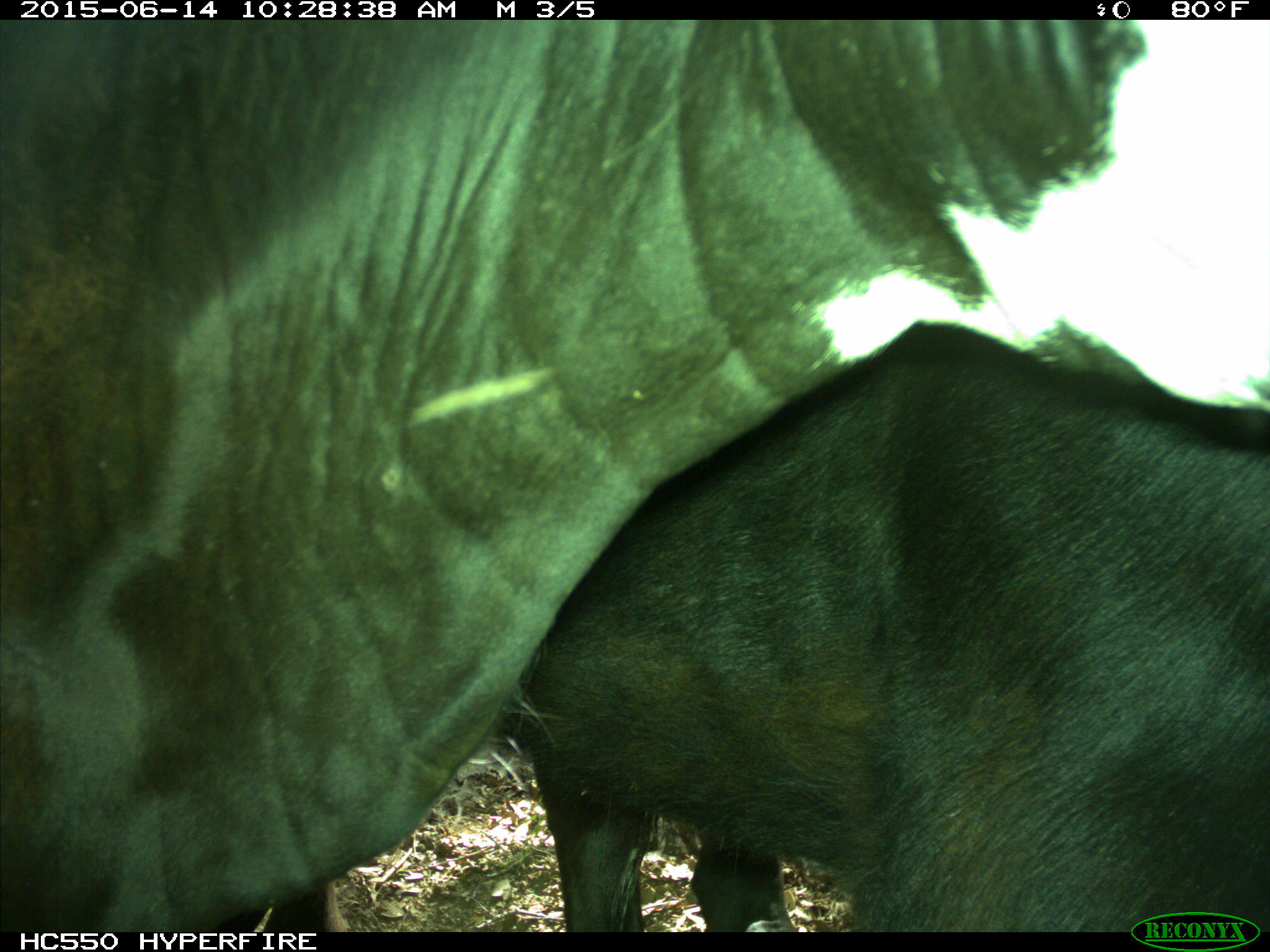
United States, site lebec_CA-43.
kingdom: Animalia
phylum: Chordata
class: Mammalia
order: Artiodactyla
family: Bovidae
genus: Bos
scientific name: Bos taurus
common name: domestic cow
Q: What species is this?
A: Bos taurus (domestic cow).